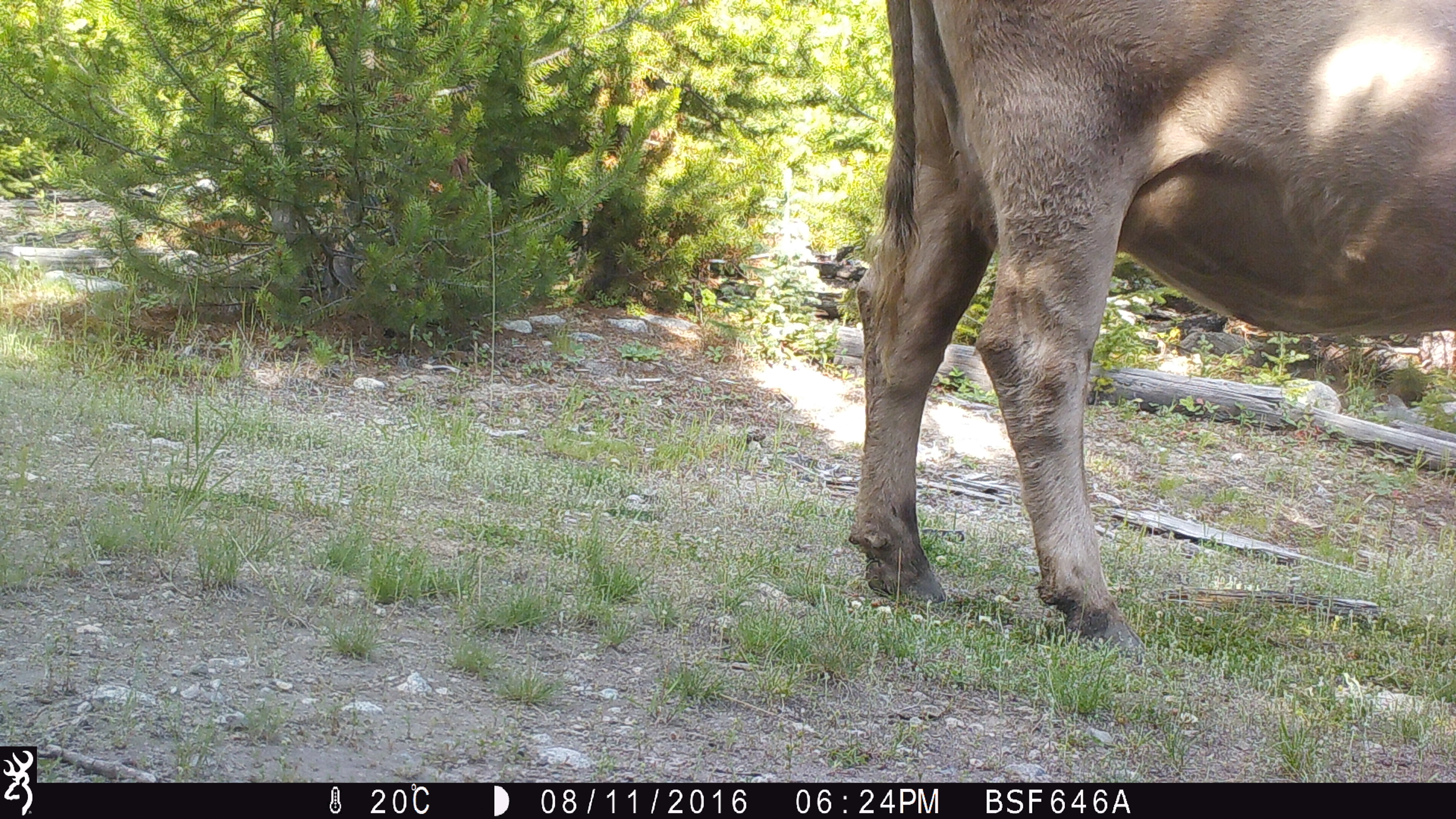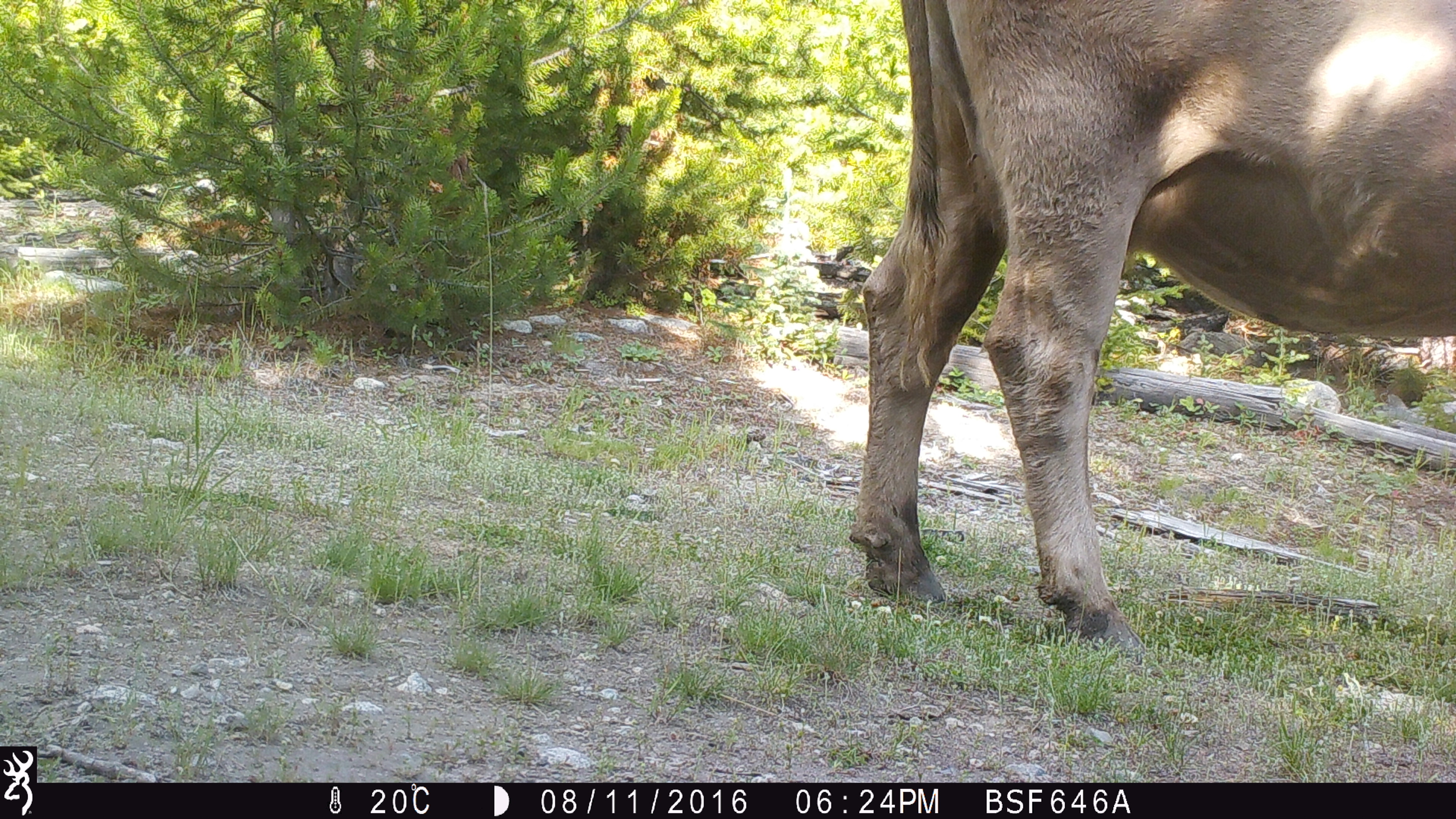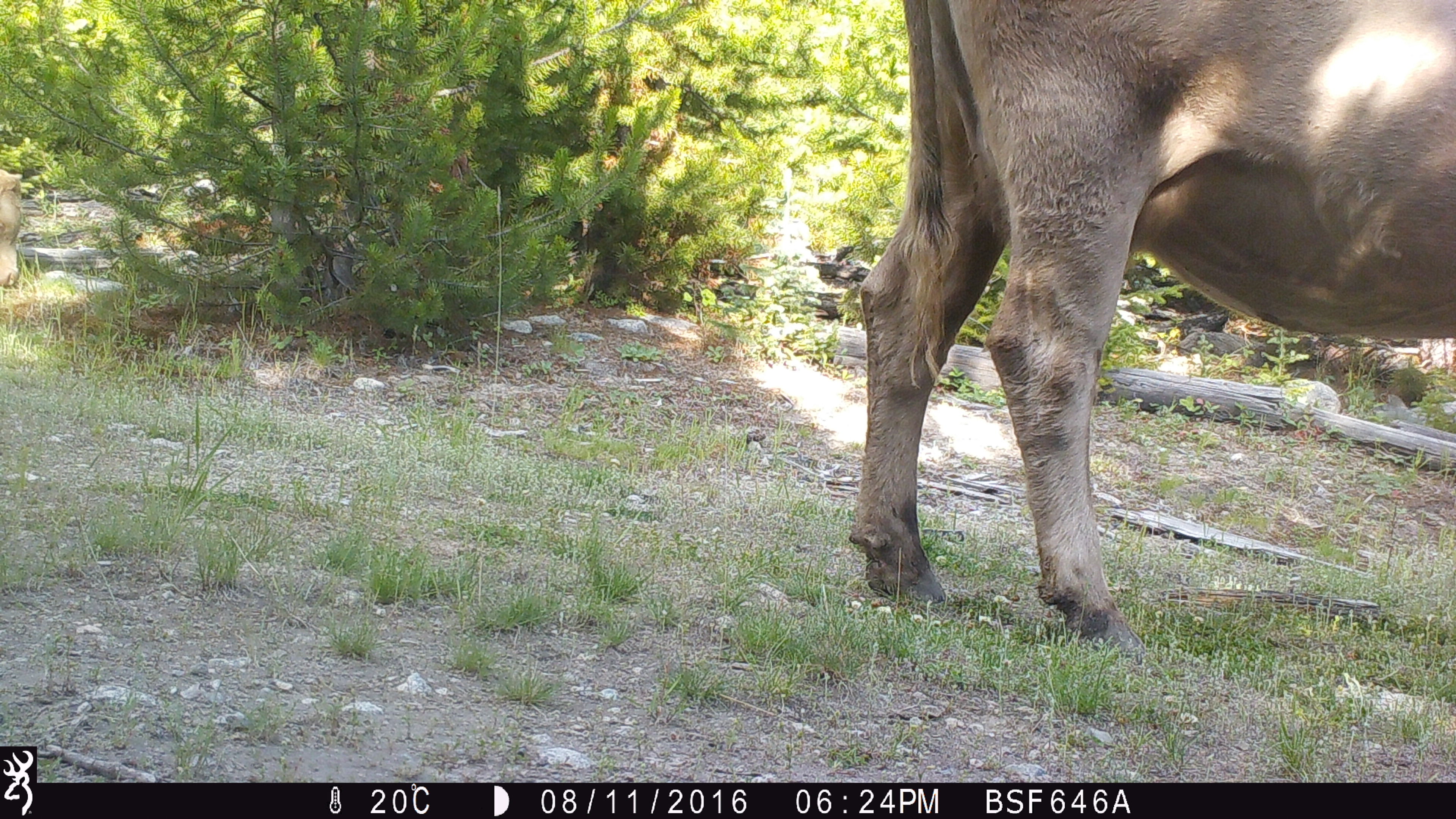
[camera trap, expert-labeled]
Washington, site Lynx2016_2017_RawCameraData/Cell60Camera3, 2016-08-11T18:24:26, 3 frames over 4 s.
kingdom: Animalia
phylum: Chordata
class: Mammalia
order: Artiodactyla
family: Bovidae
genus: Bos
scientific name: Bos taurus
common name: domestic cattle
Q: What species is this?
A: Domestic cattle (Bos taurus).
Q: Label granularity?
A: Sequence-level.